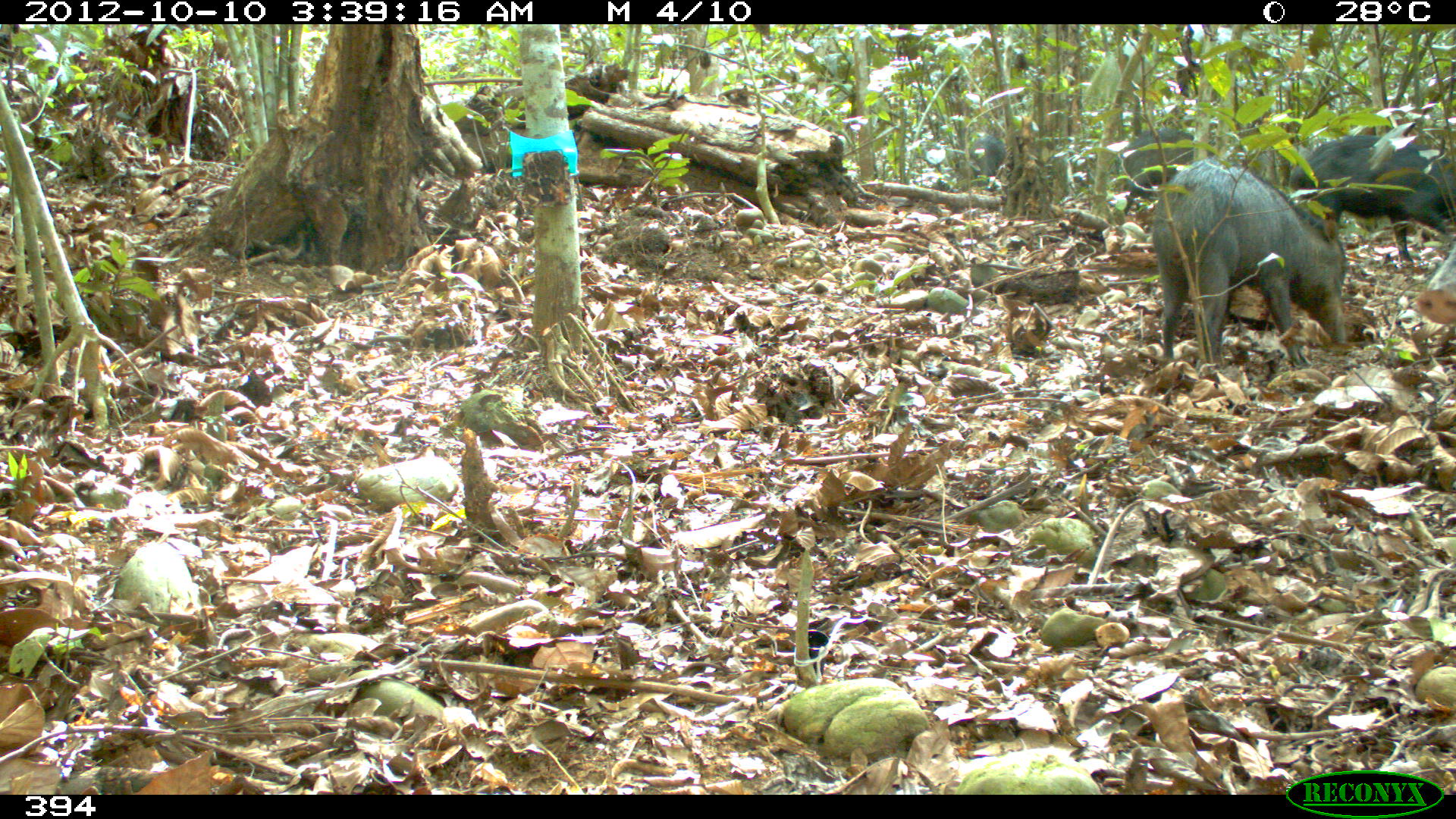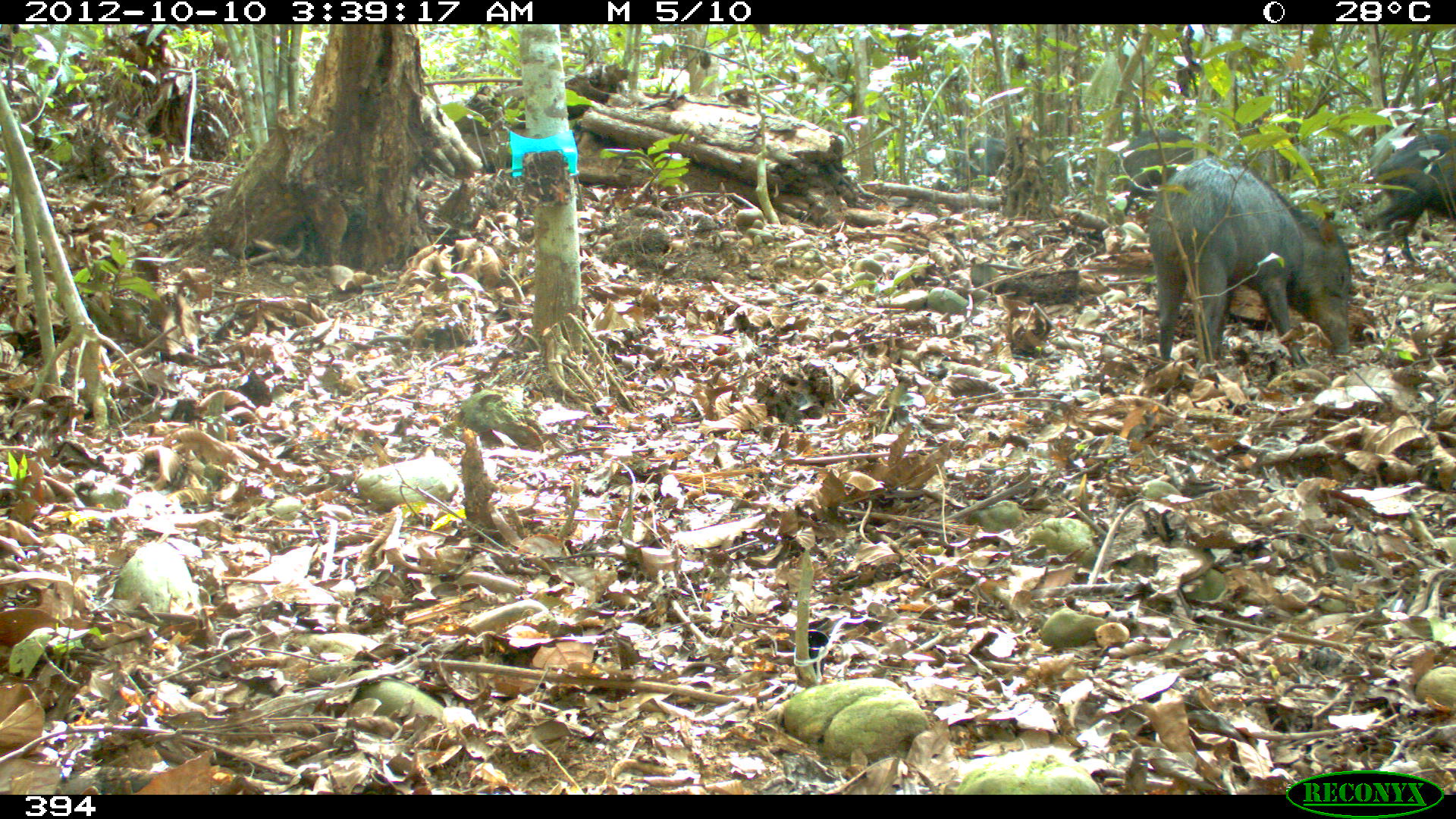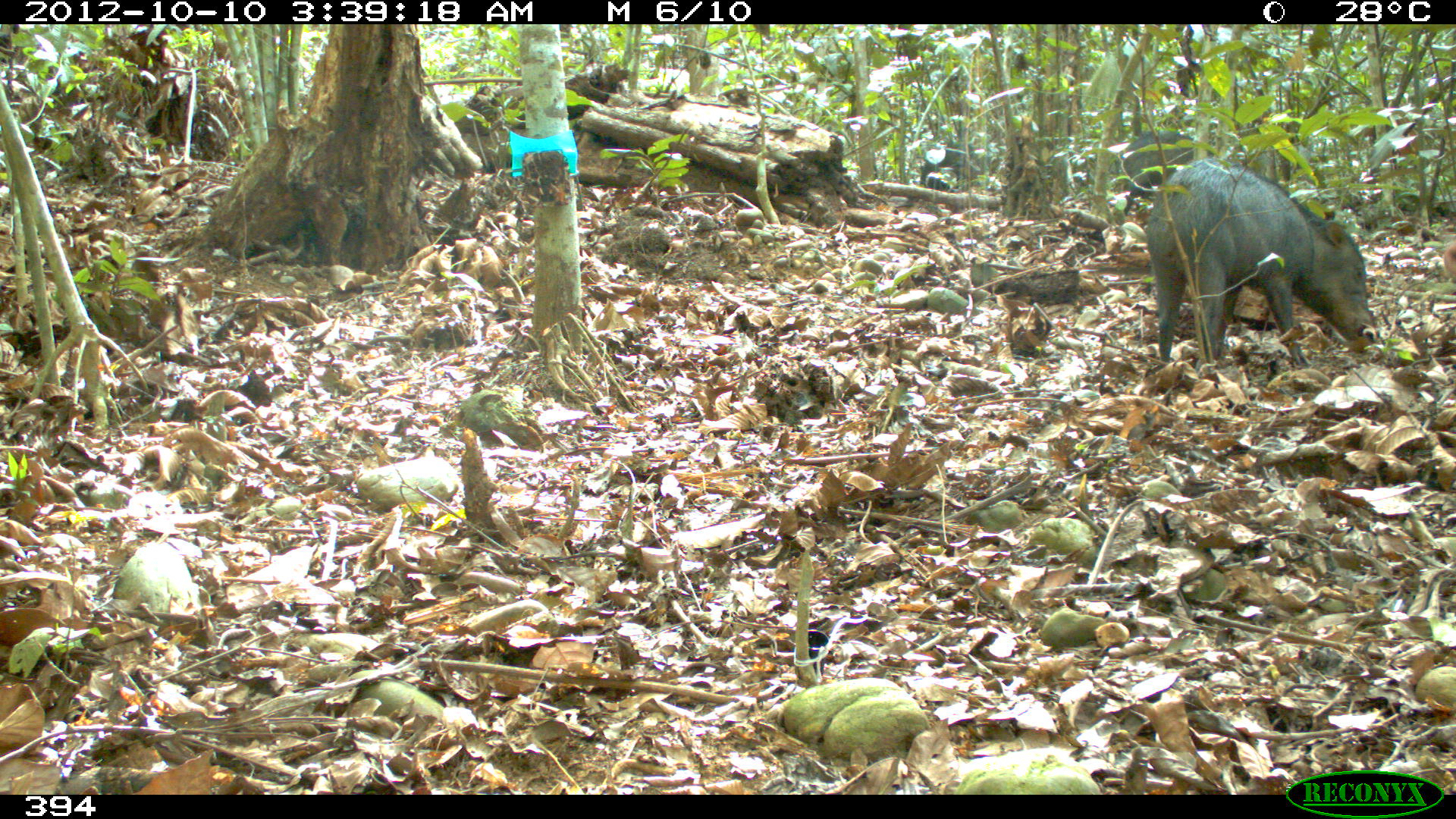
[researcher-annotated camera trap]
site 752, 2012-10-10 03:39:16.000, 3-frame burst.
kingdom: Animalia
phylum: Chordata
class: Mammalia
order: Artiodactyla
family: Tayassuidae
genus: Tayassu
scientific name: Tayassu pecari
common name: white-lipped peccary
Tayassu pecari (white-lipped peccary).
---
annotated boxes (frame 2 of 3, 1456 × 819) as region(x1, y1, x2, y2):
tayassu pecari: region(1148, 155, 1351, 367); region(1376, 131, 1456, 267); region(1121, 129, 1219, 214); region(956, 133, 1005, 183)